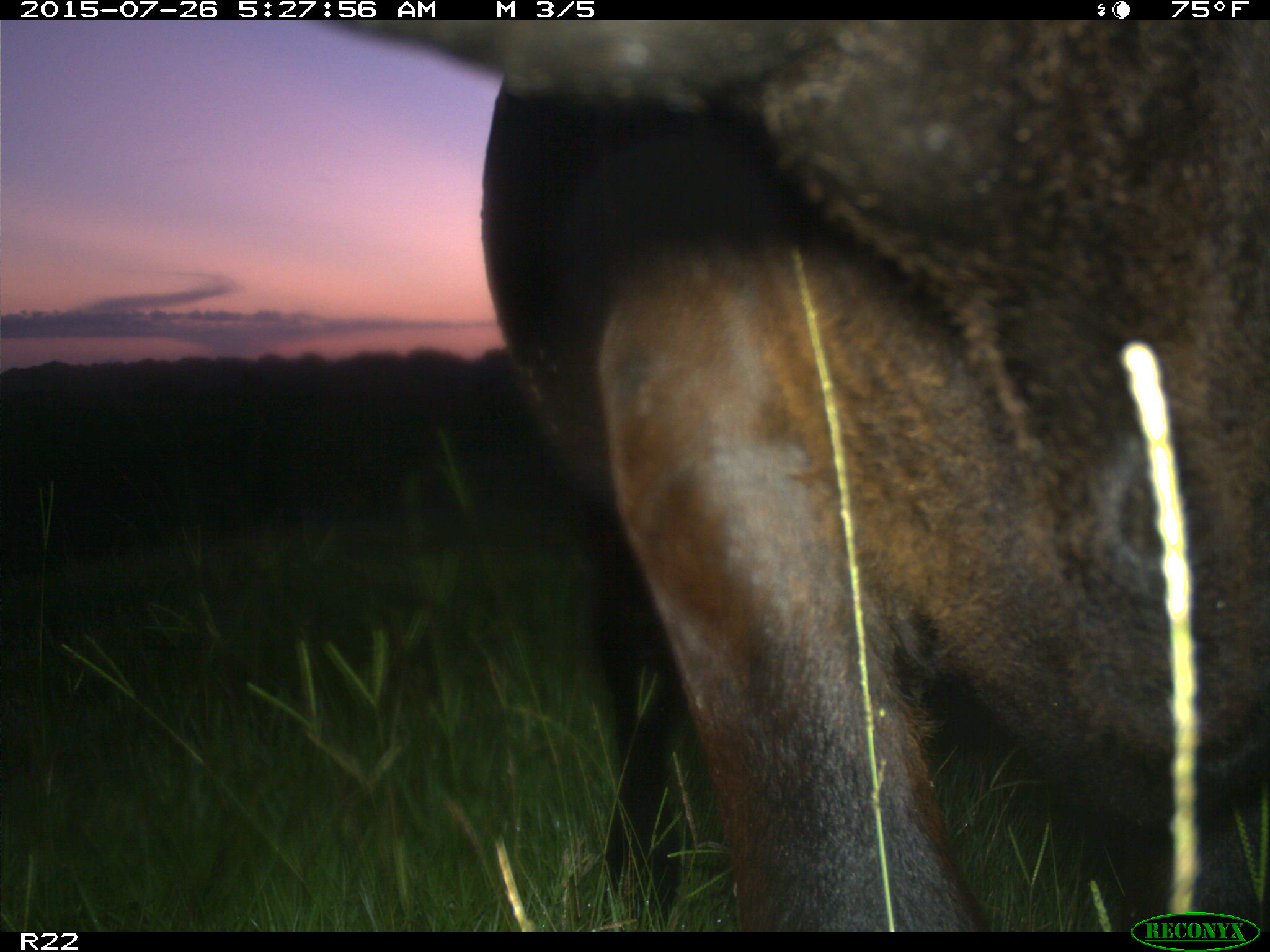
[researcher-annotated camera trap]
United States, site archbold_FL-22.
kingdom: Animalia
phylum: Chordata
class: Mammalia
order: Artiodactyla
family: Bovidae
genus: Bos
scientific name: Bos taurus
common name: domestic cow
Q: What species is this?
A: Bos taurus (domestic cow).